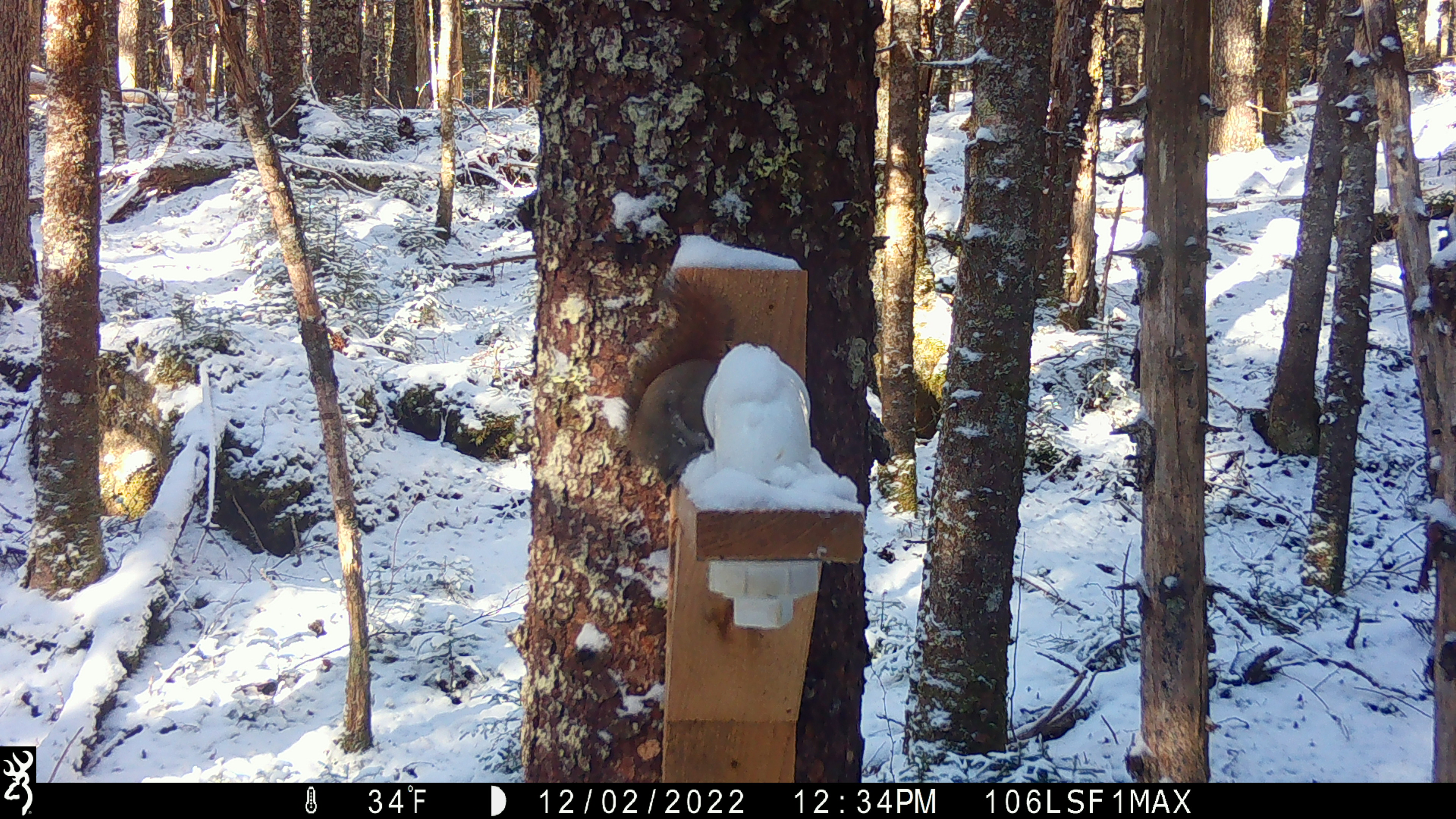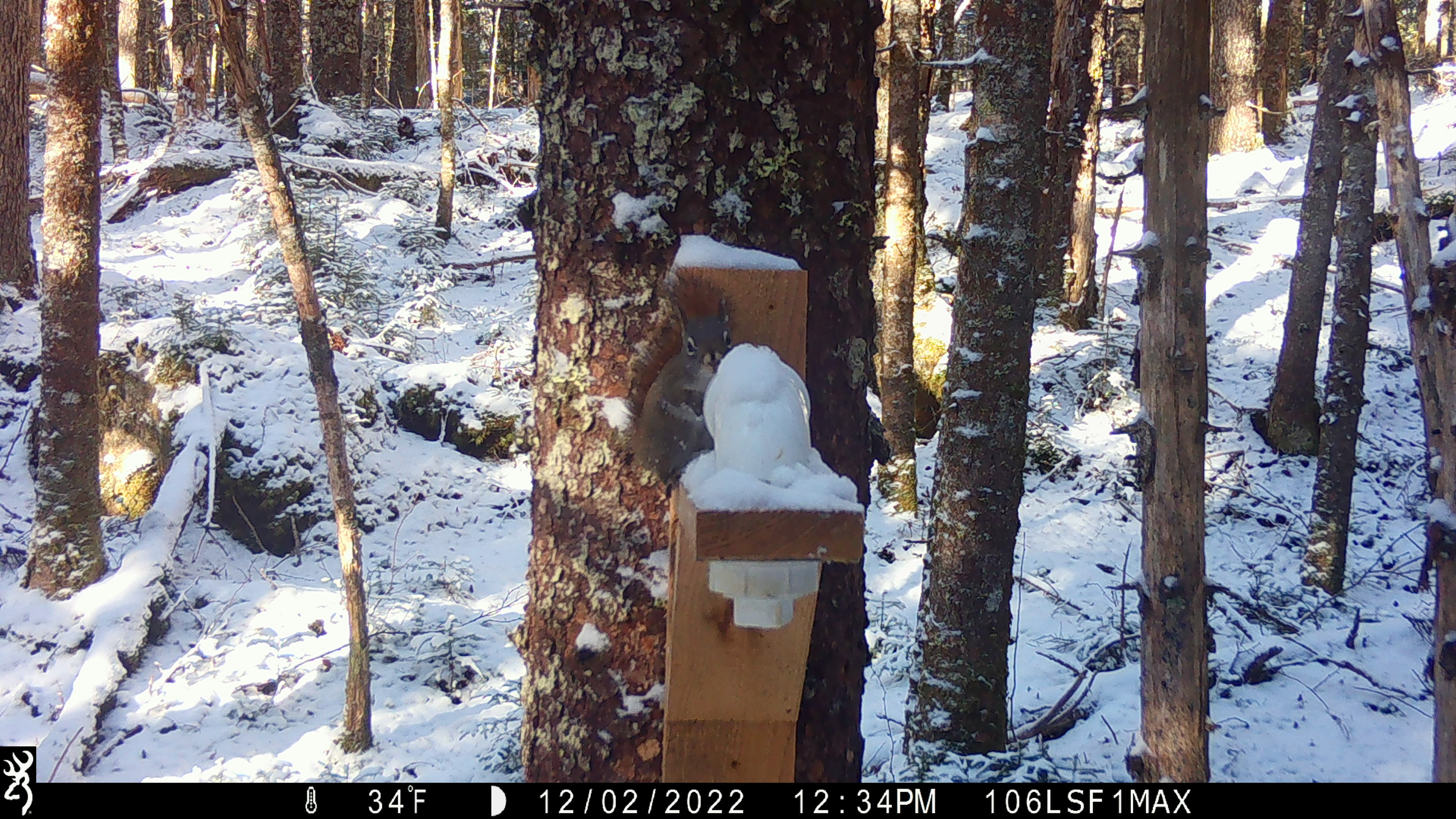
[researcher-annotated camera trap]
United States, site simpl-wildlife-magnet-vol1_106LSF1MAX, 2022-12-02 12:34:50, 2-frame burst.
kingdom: Animalia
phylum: Chordata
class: Mammalia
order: Rodentia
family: Sciuridae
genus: Tamiasciurus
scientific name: Tamiasciurus hudsonicus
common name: red squirrel